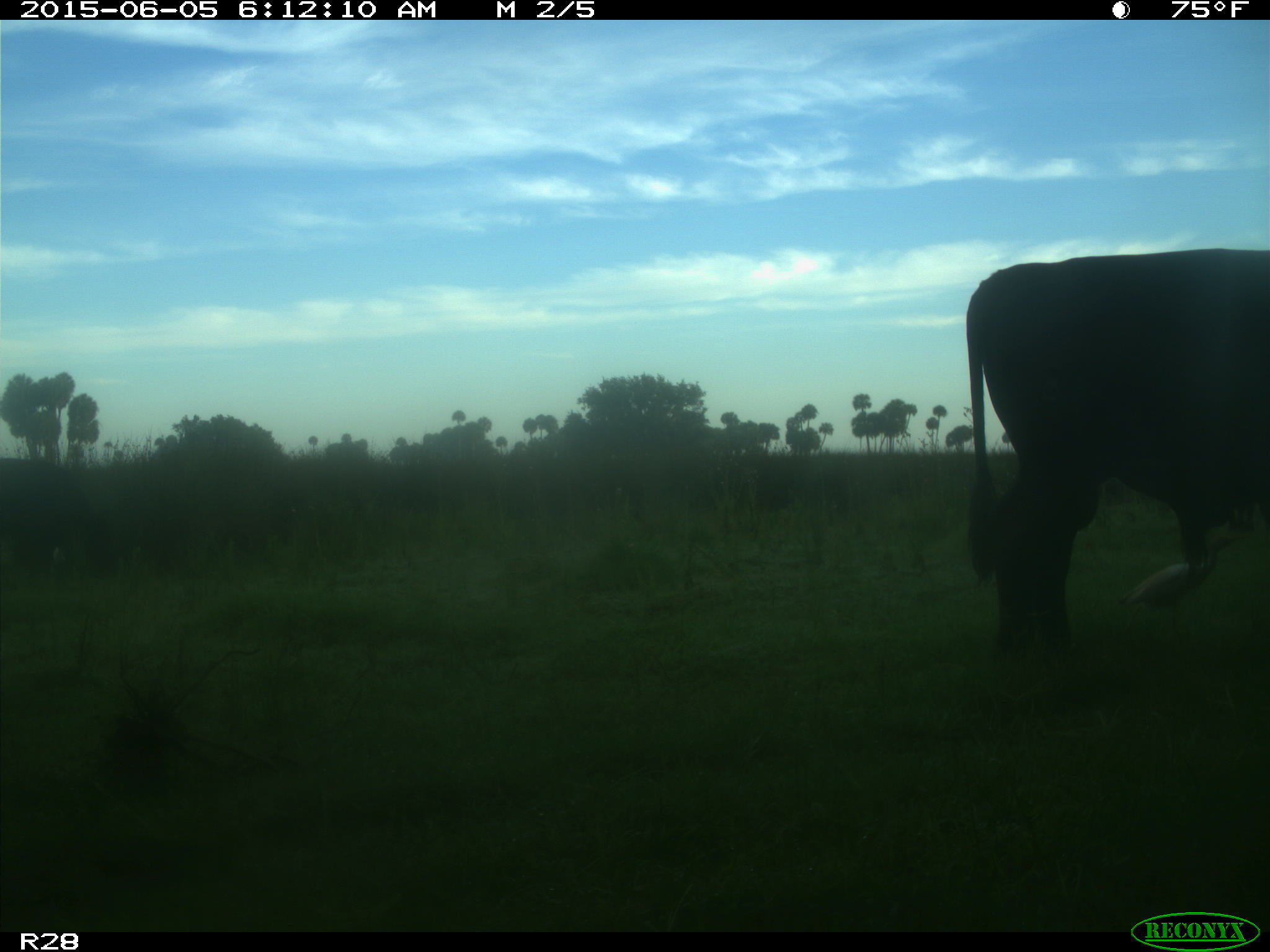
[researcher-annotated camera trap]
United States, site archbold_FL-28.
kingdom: Animalia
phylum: Chordata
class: Mammalia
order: Artiodactyla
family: Bovidae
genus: Bos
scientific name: Bos taurus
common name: domestic cow